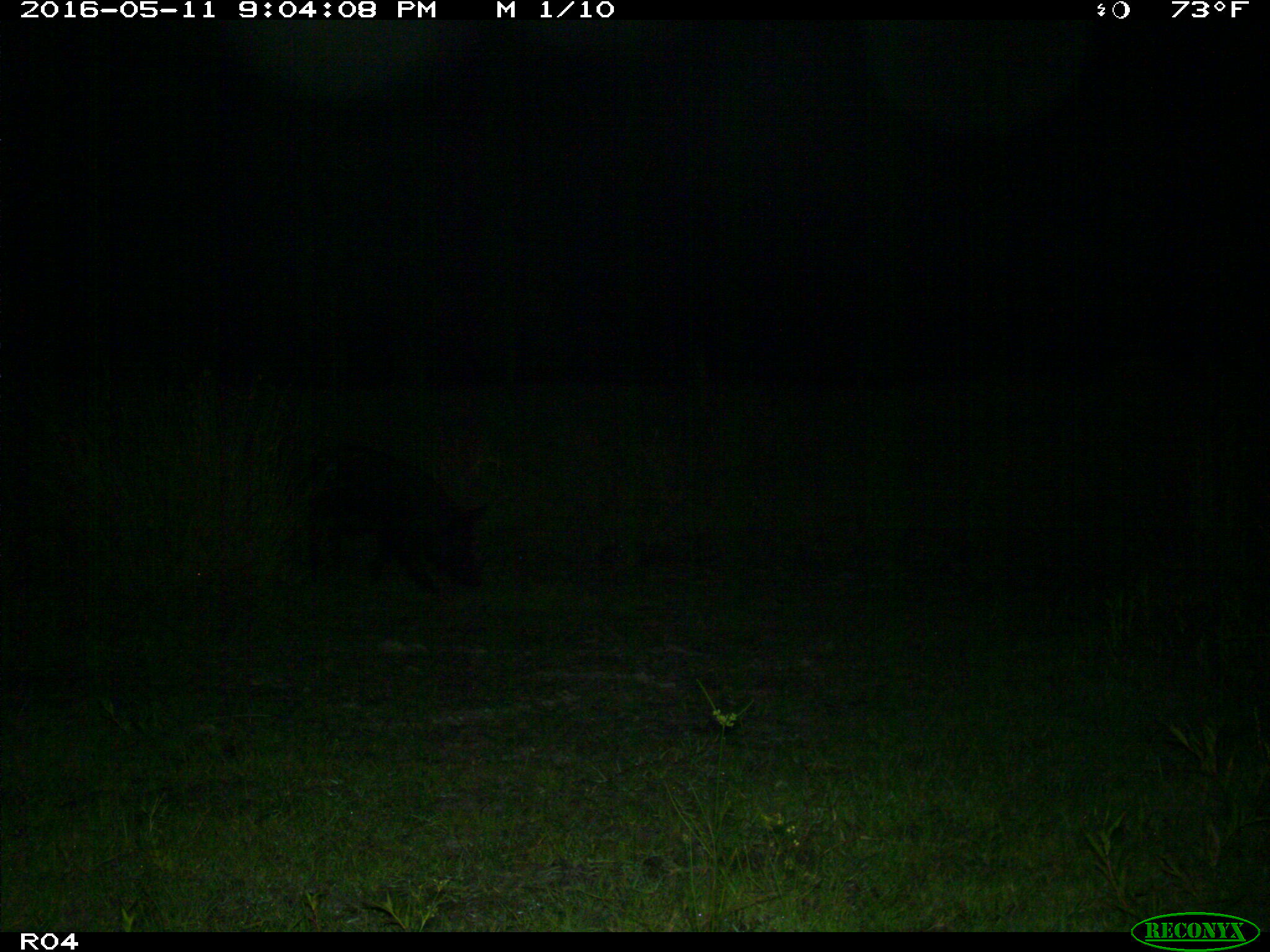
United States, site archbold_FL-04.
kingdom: Animalia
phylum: Chordata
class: Mammalia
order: Artiodactyla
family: Suidae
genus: Sus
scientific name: Sus scrofa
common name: wild boar